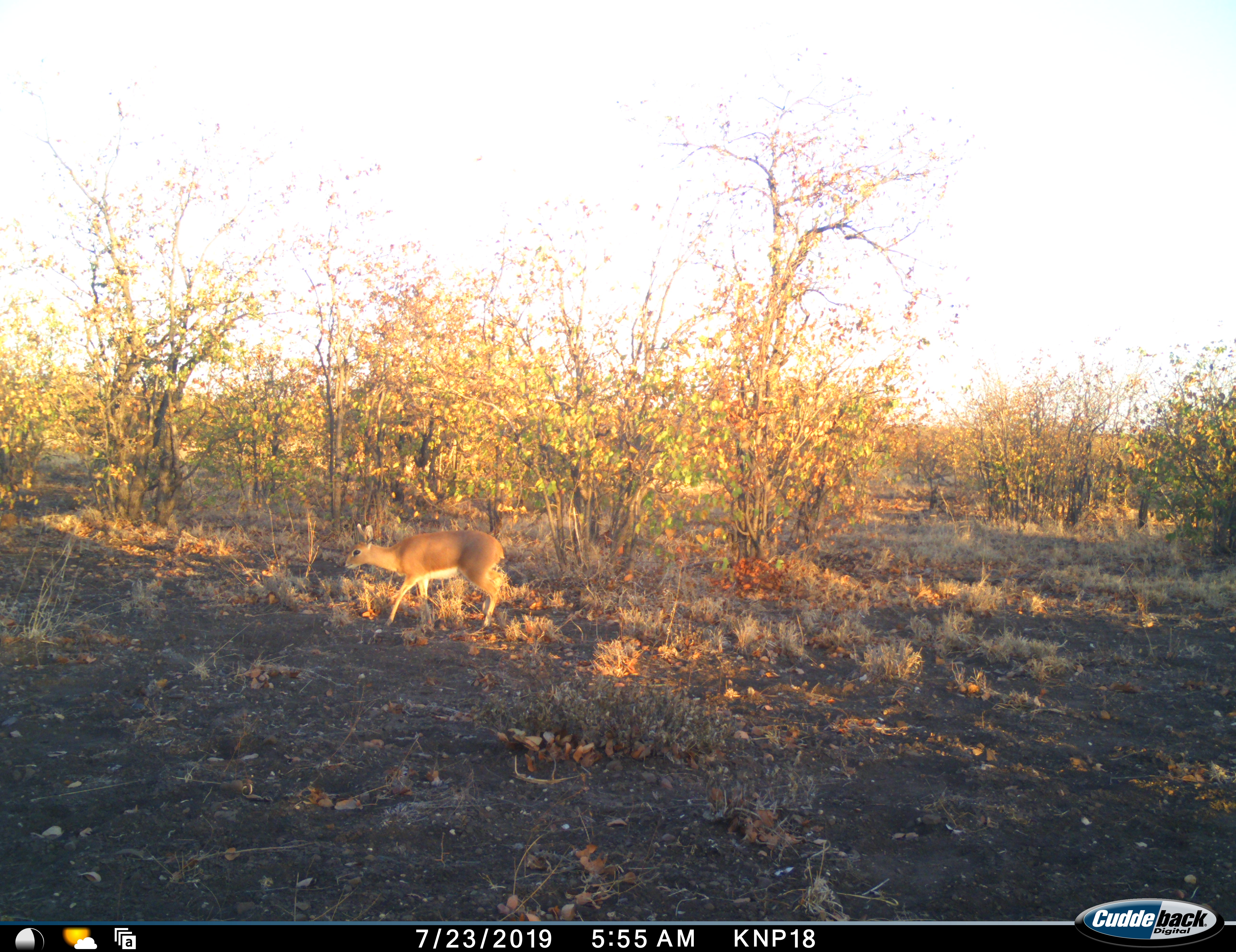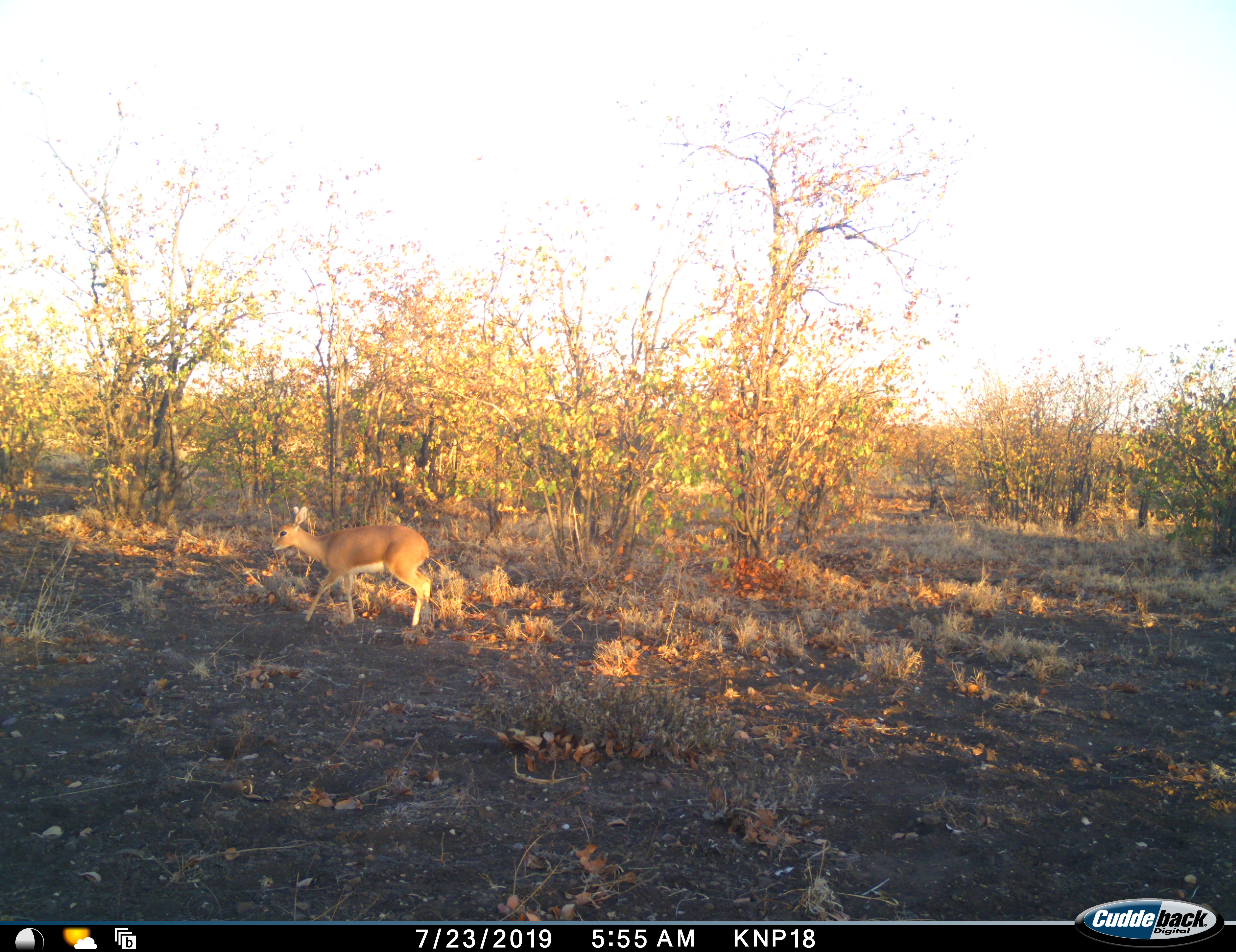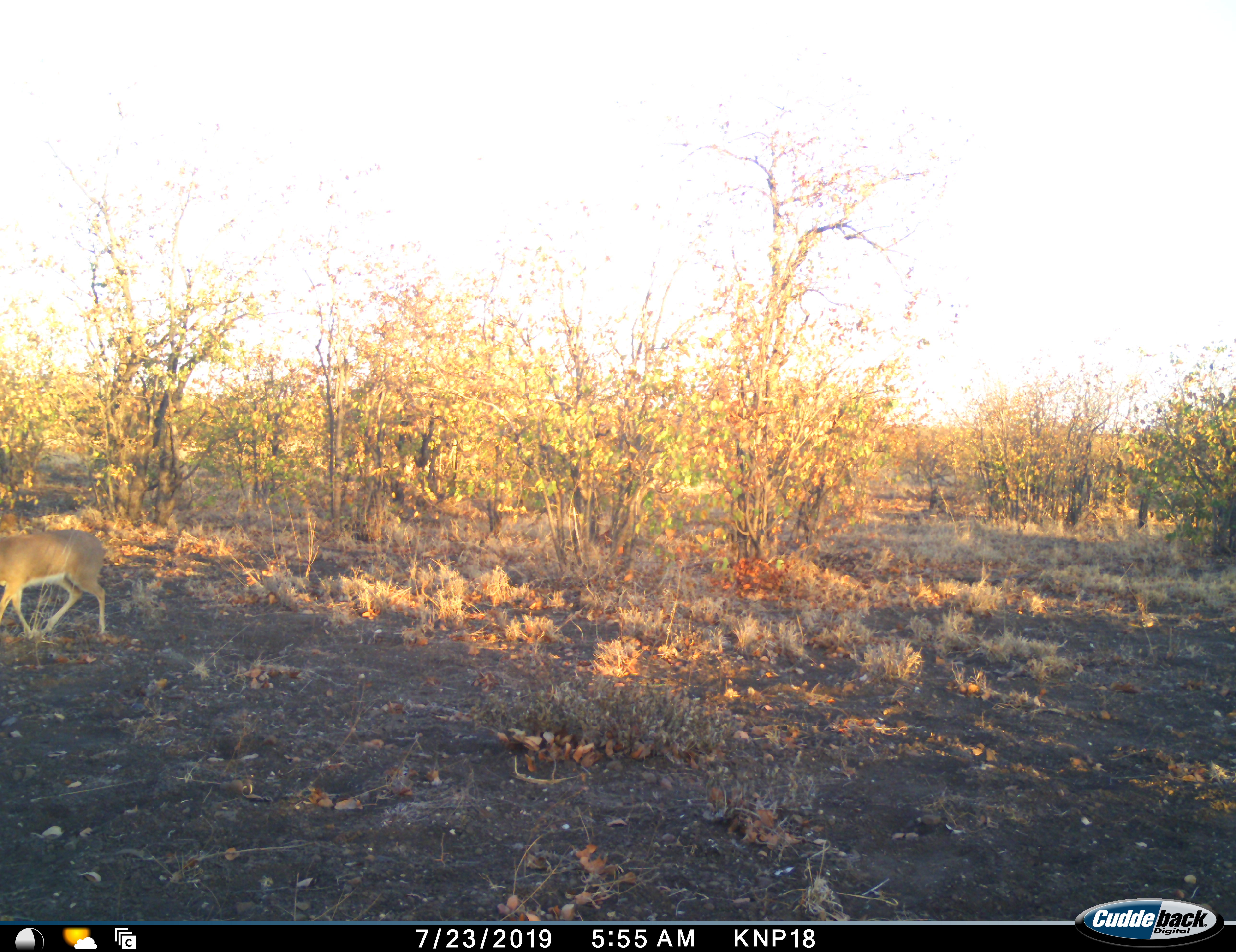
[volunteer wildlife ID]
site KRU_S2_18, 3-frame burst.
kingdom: Animalia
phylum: Chordata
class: Mammalia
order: Artiodactyla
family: Bovidae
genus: Raphicerus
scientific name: Raphicerus campestris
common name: steenbok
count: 1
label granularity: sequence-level